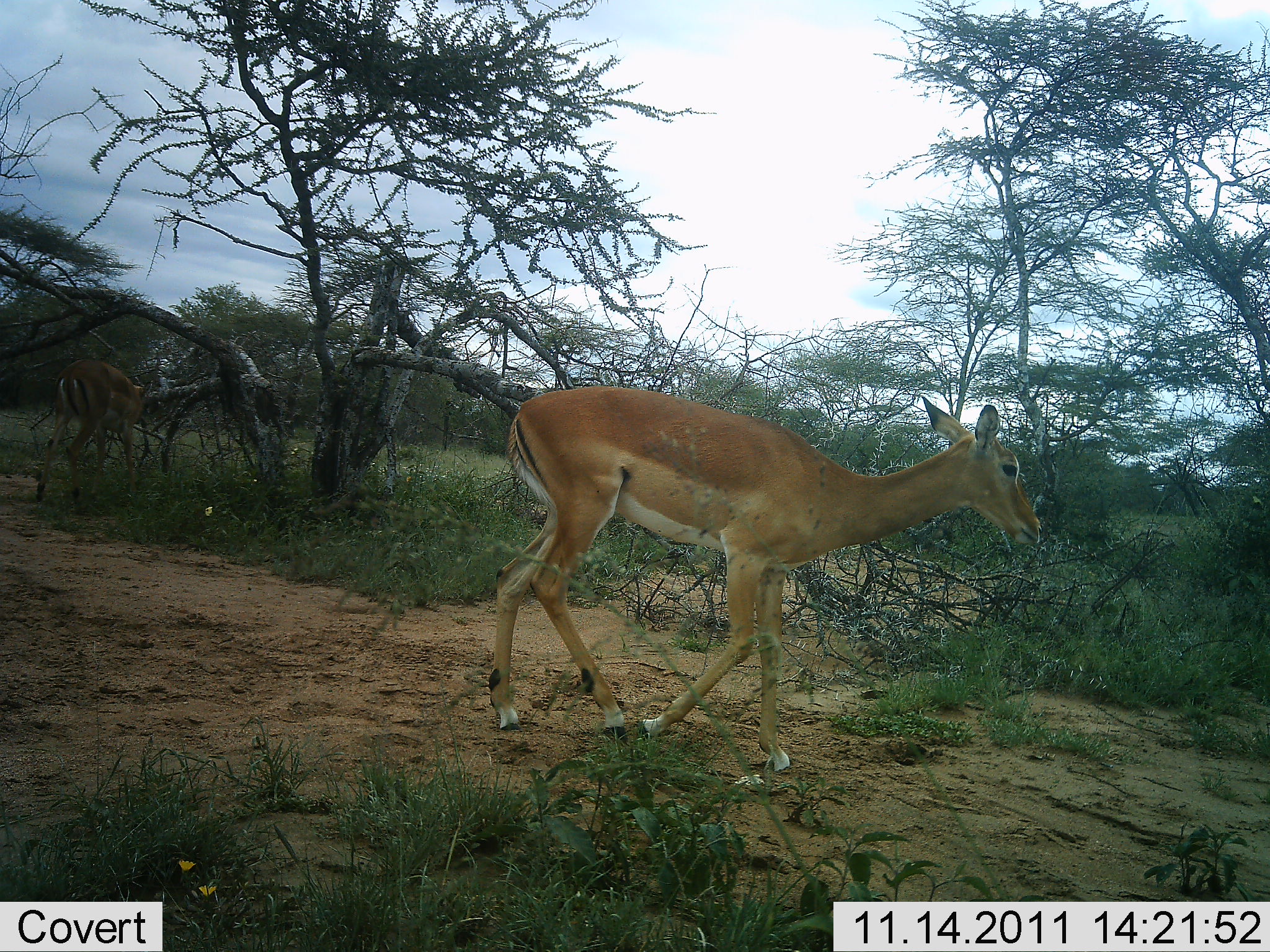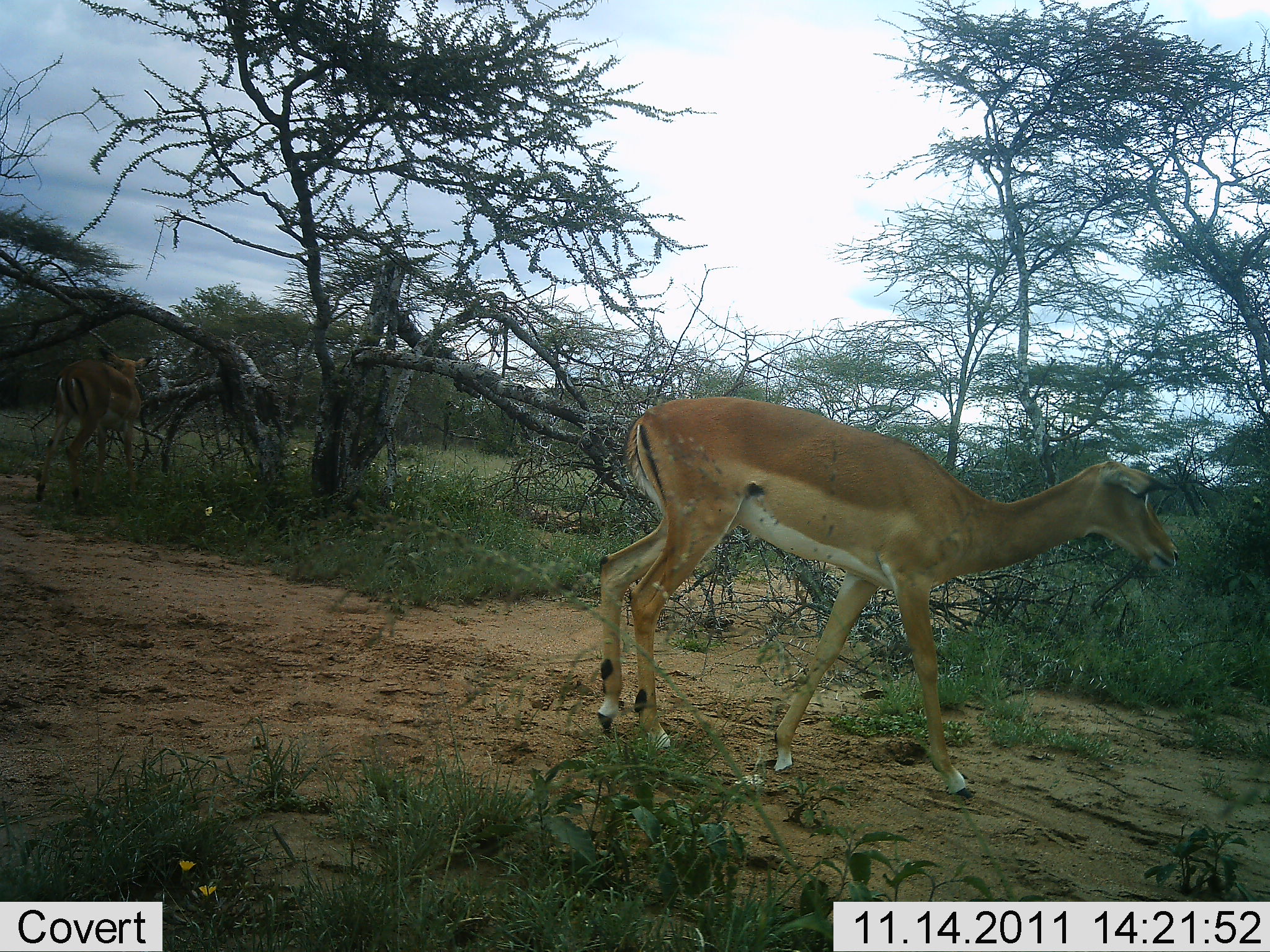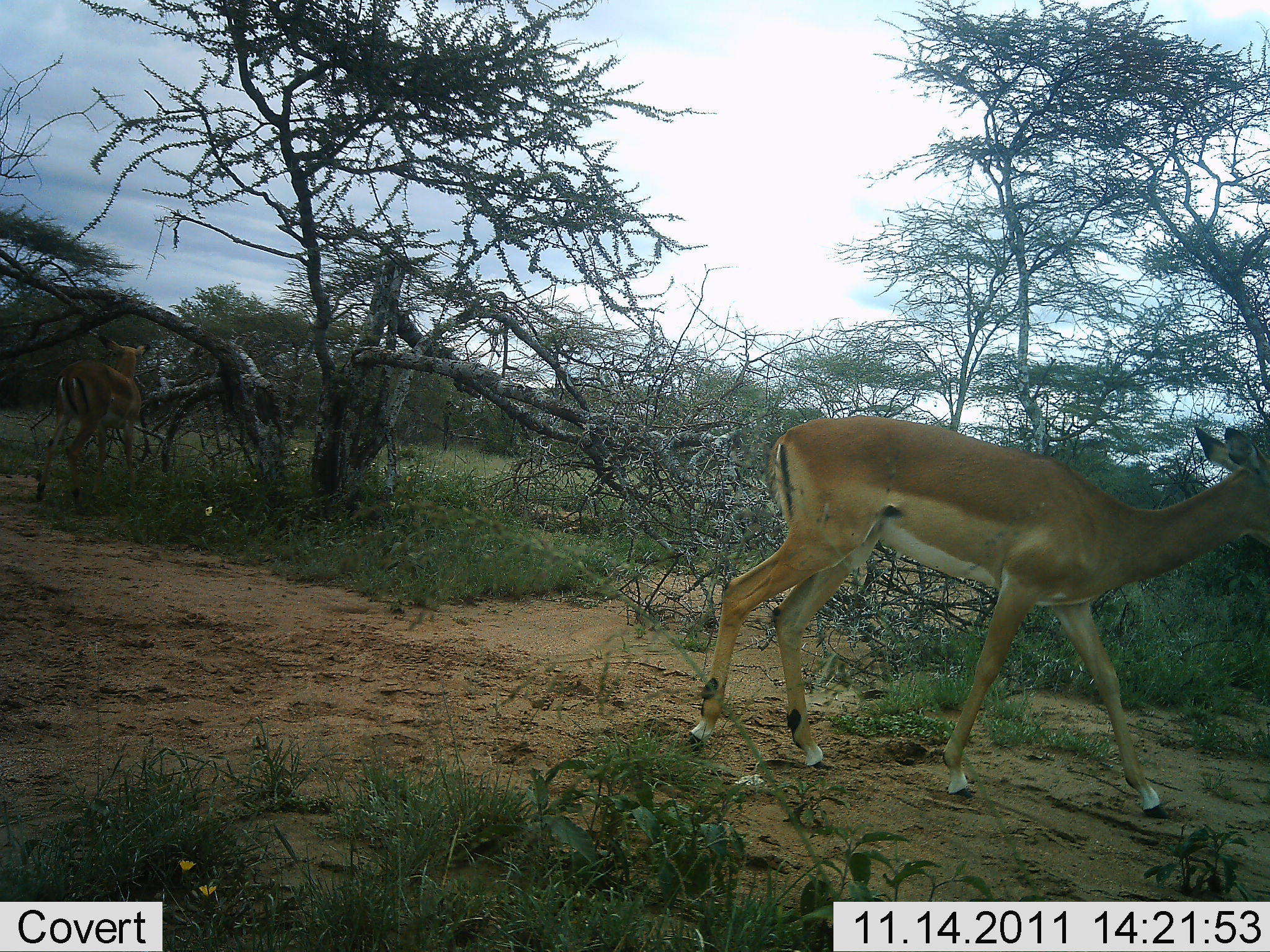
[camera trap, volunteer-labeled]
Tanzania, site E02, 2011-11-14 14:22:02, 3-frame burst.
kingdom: Animalia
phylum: Chordata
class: Mammalia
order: Artiodactyla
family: Bovidae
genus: Aepyceros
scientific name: Aepyceros melampus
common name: impala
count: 2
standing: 27%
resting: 0%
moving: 100%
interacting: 0%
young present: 0%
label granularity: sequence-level